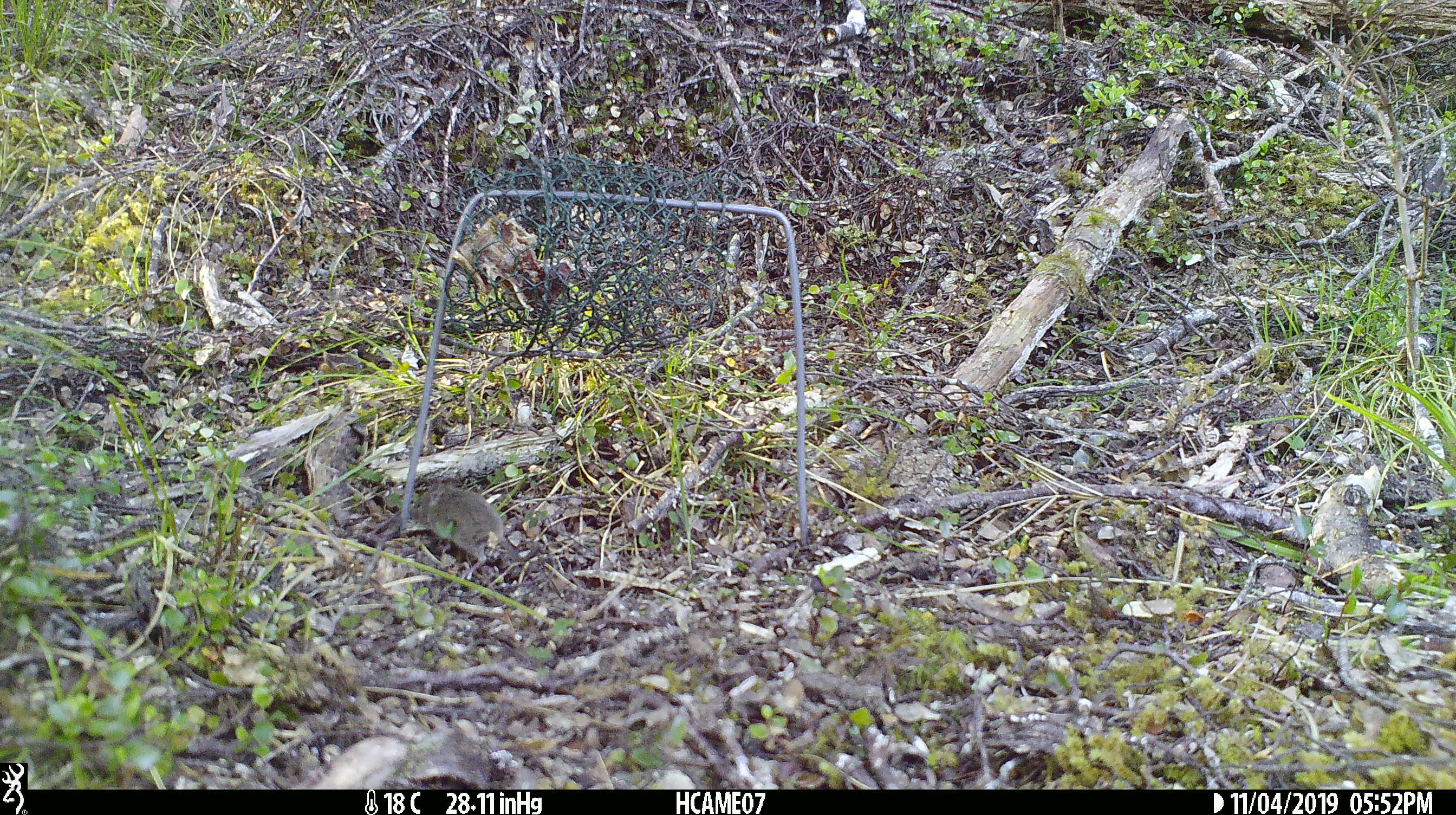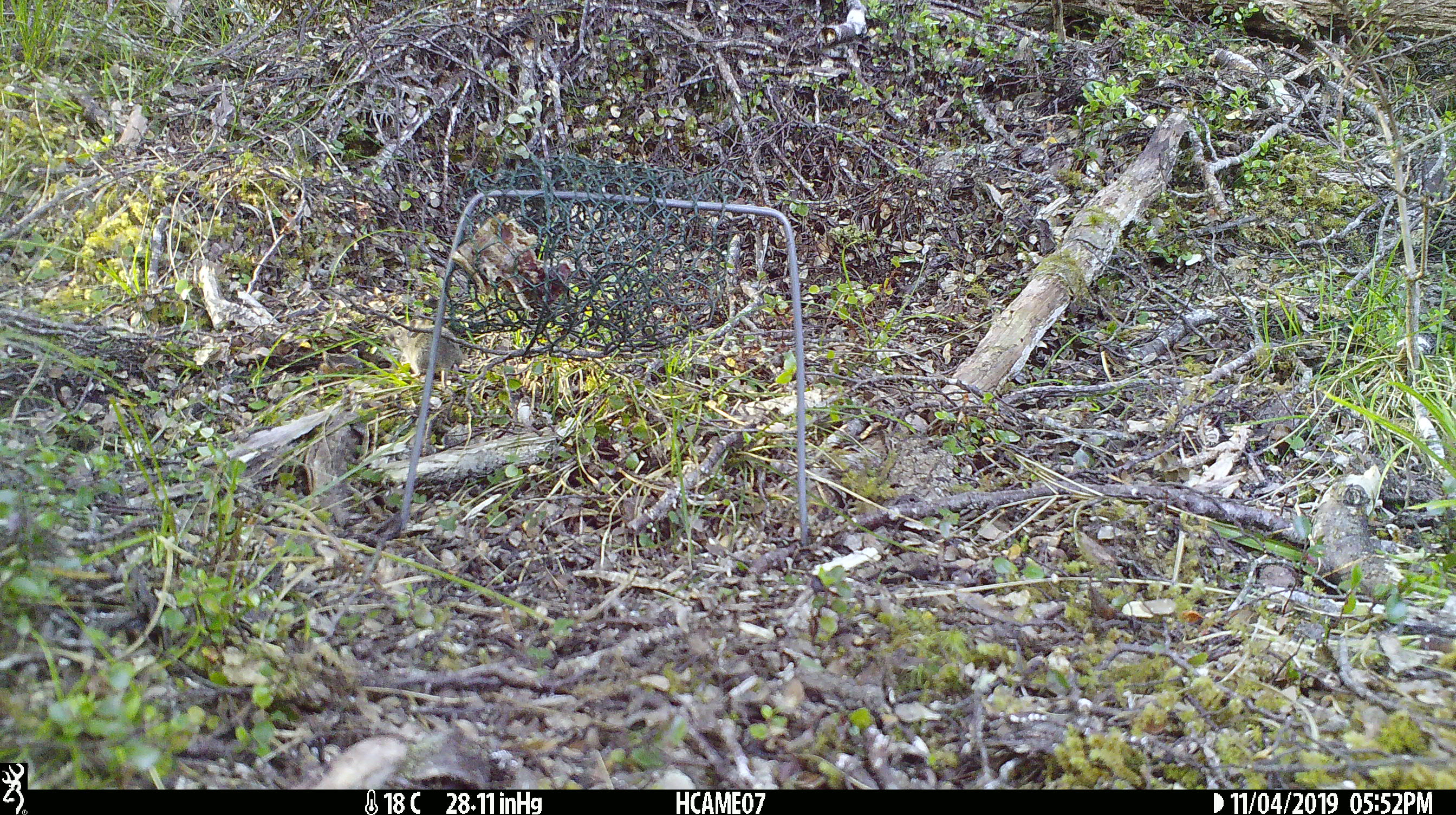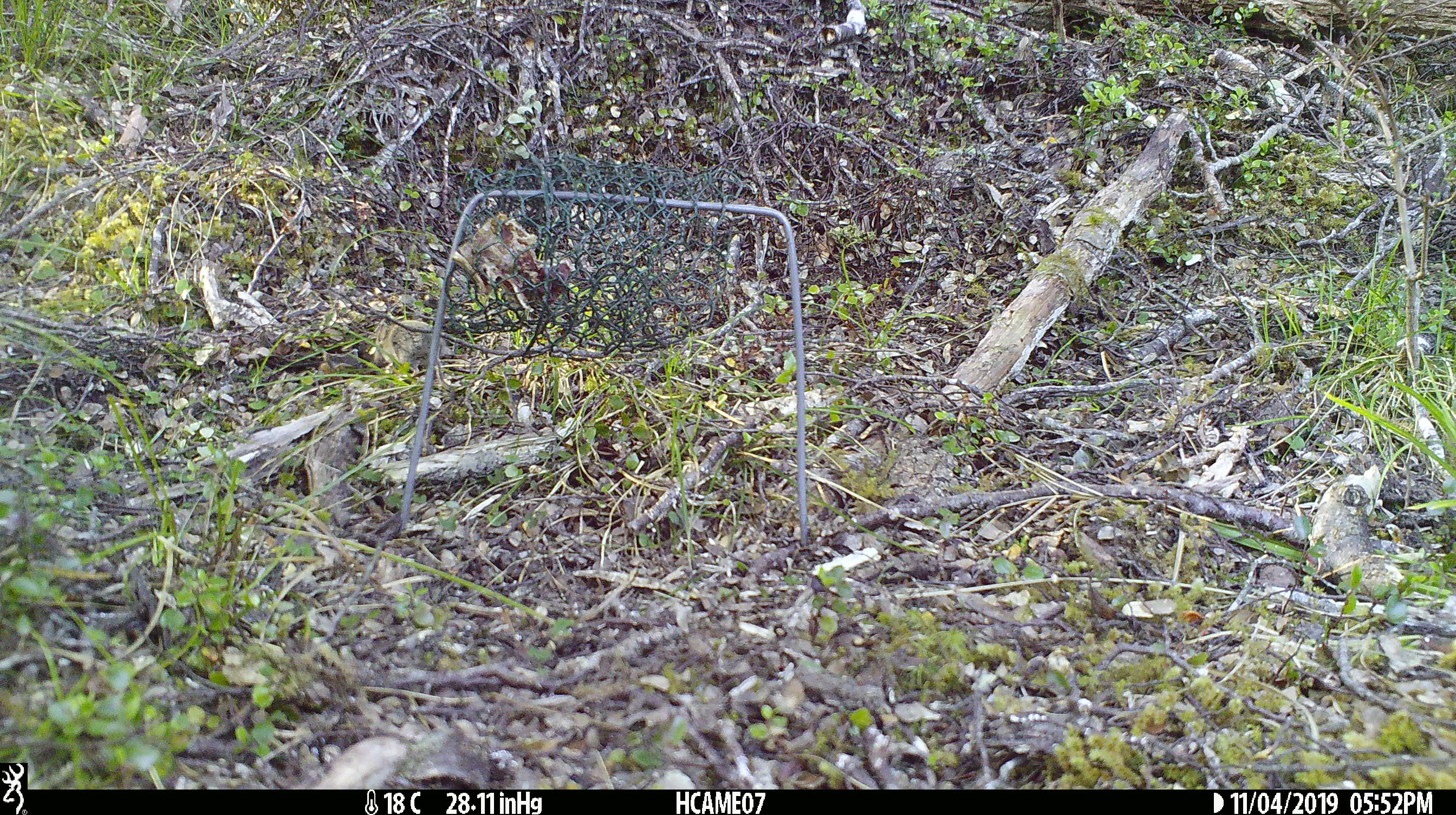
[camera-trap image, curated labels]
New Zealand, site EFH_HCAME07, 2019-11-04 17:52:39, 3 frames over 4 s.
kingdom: Animalia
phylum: Chordata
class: Mammalia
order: Rodentia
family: Muridae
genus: Mus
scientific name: Mus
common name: mouse